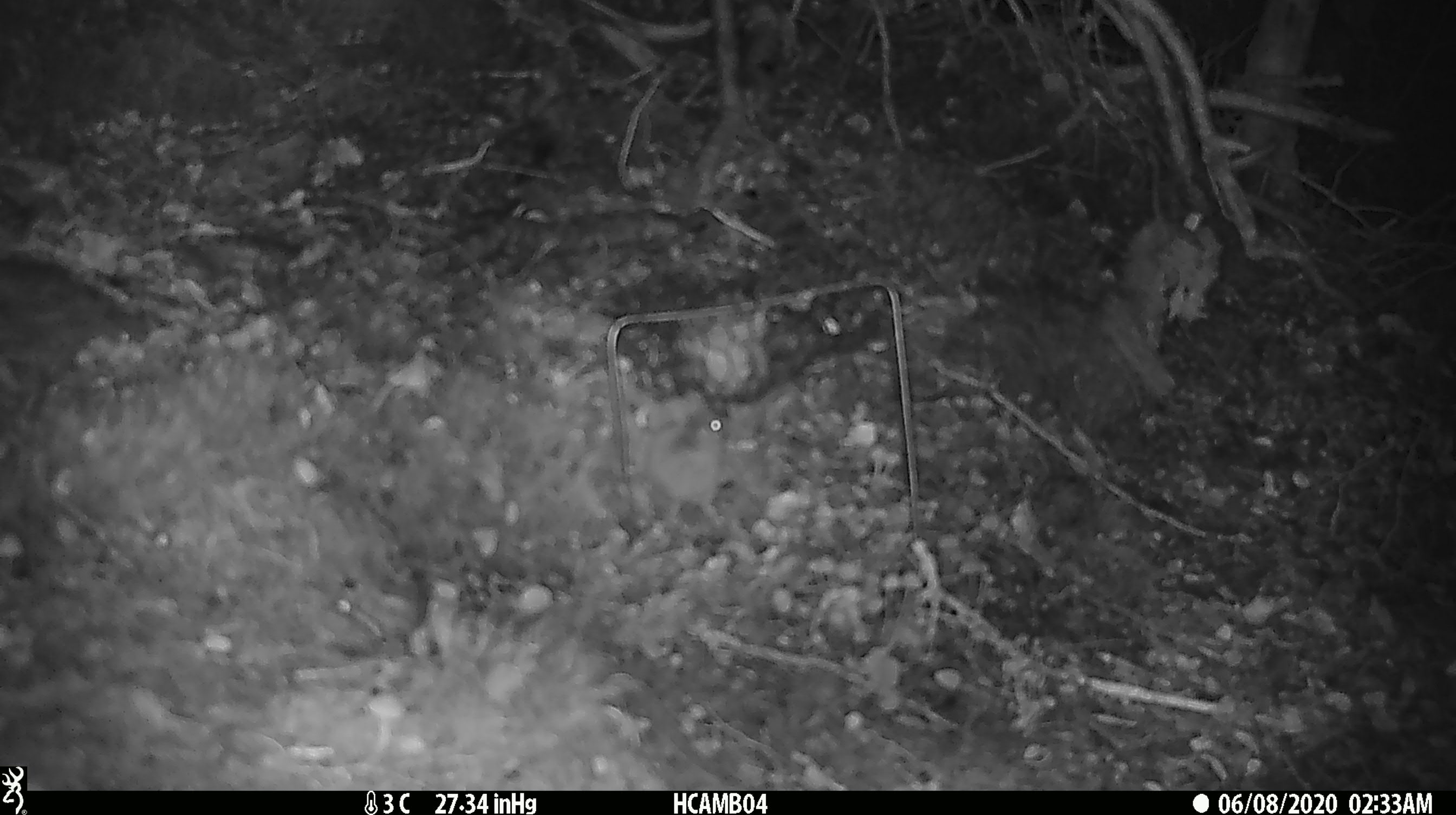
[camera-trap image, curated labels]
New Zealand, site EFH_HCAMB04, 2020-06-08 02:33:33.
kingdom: Animalia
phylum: Chordata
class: Mammalia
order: Rodentia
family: Muridae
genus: Mus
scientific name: Mus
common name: mouse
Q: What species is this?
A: Mouse (Mus).